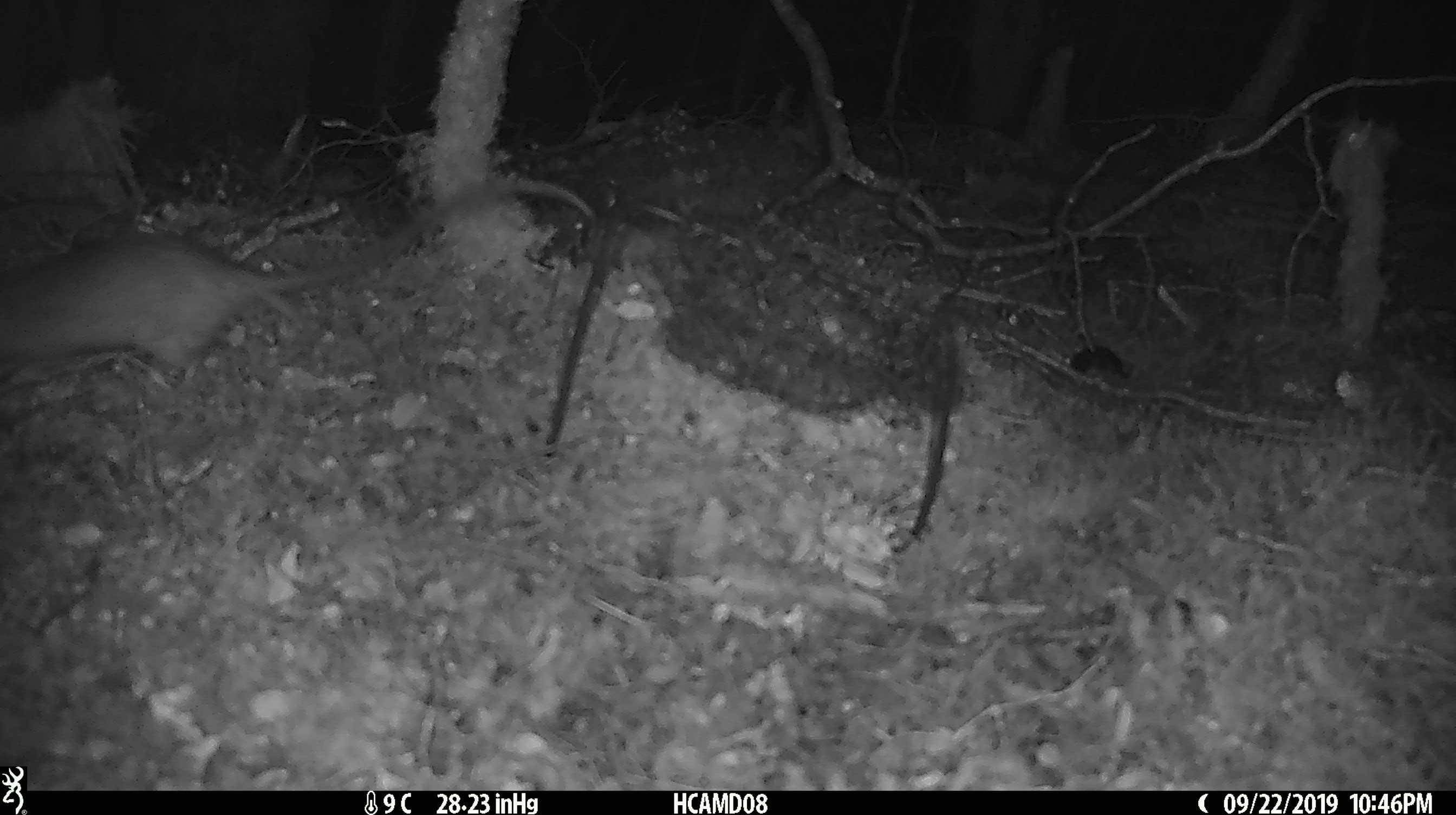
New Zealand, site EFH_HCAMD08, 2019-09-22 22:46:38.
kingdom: Animalia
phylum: Chordata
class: Mammalia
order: Rodentia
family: Muridae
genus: Rattus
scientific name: Rattus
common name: rat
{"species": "rat (Rattus)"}